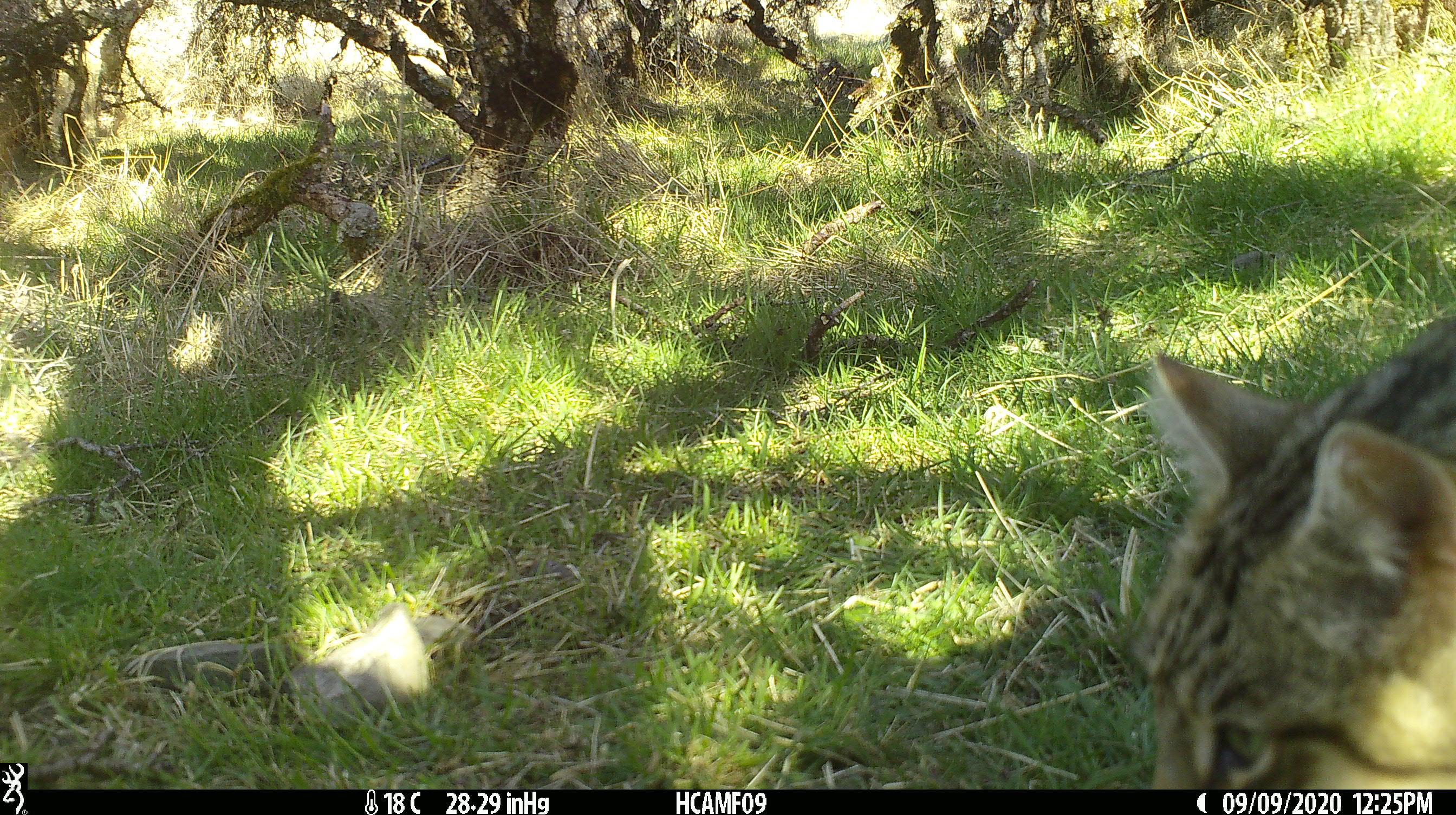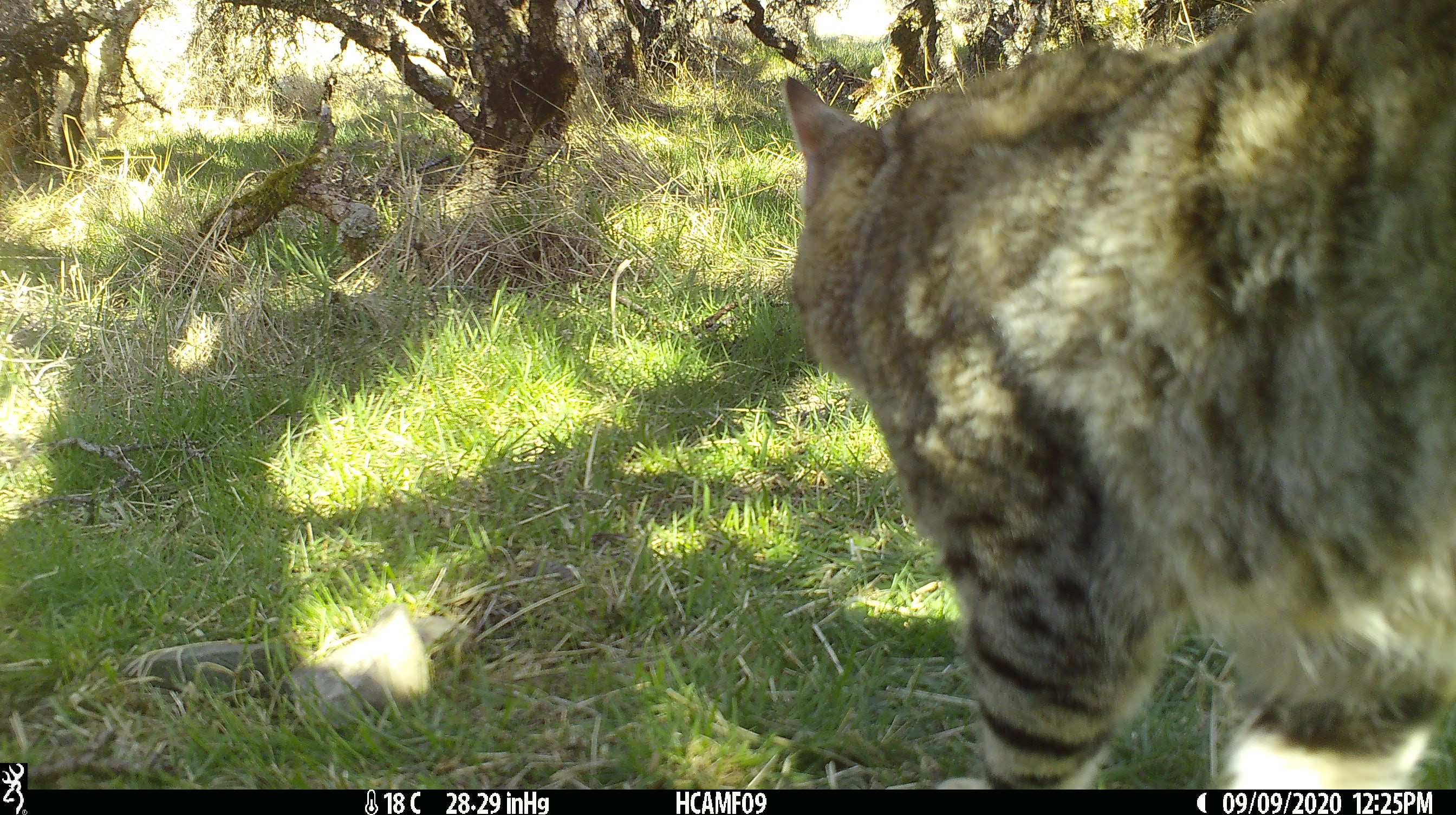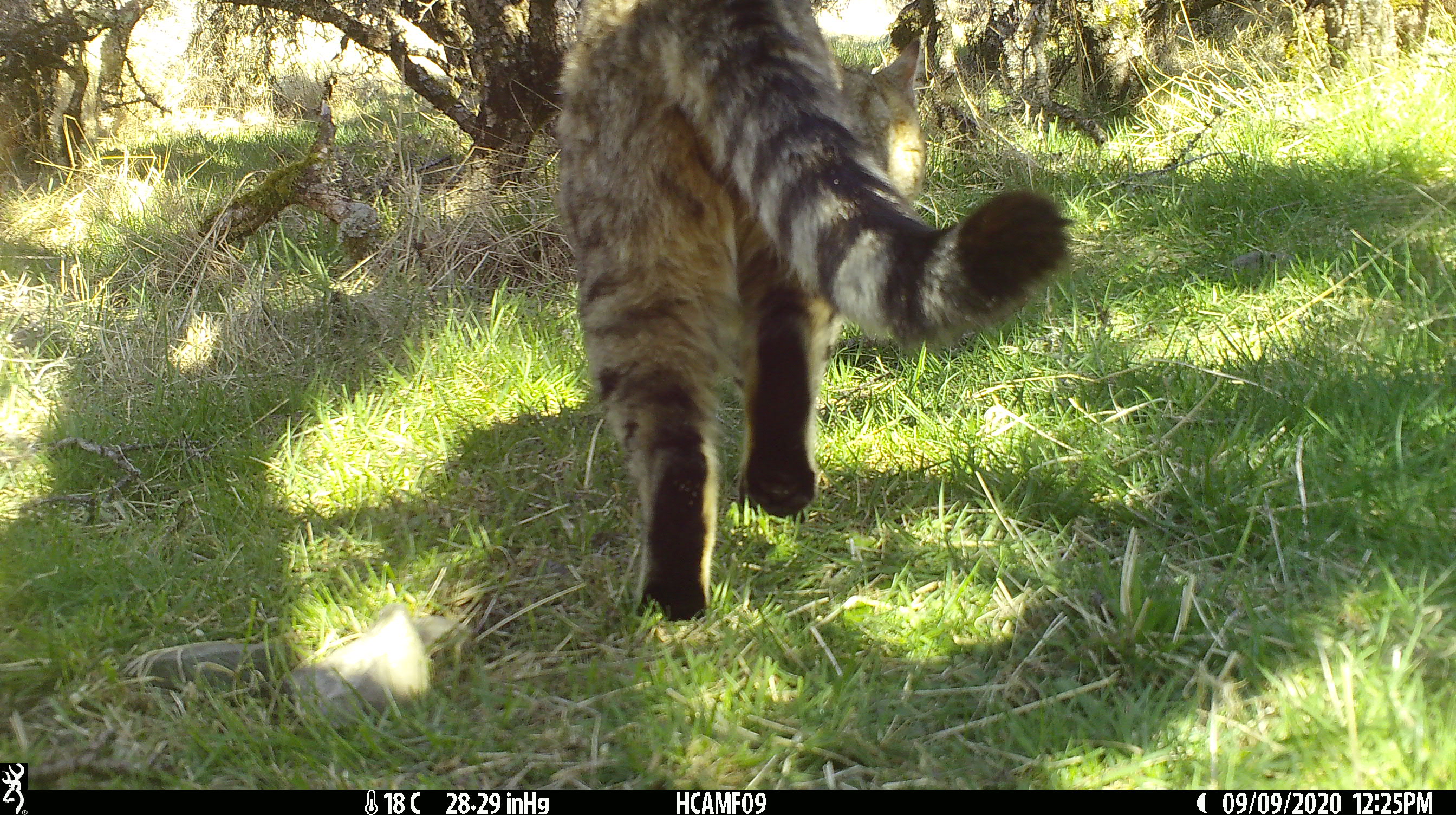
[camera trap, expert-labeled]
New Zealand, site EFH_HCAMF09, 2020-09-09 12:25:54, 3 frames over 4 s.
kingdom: Animalia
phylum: Chordata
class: Mammalia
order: Carnivora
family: Felidae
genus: Felis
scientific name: Felis catus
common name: domestic cat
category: cat